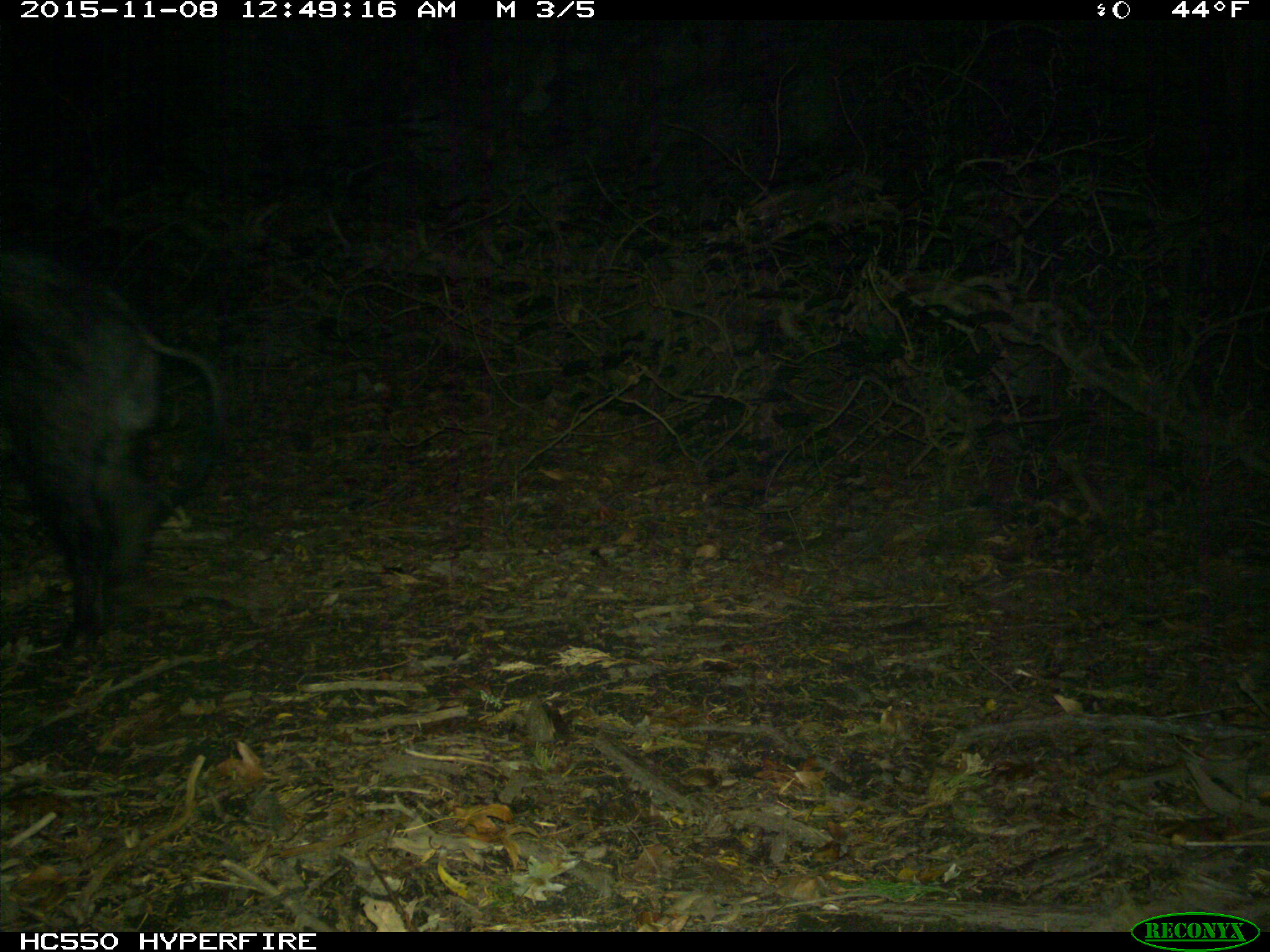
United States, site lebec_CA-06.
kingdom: Animalia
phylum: Chordata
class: Mammalia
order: Artiodactyla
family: Suidae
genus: Sus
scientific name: Sus scrofa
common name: wild boar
Sus scrofa (wild boar).